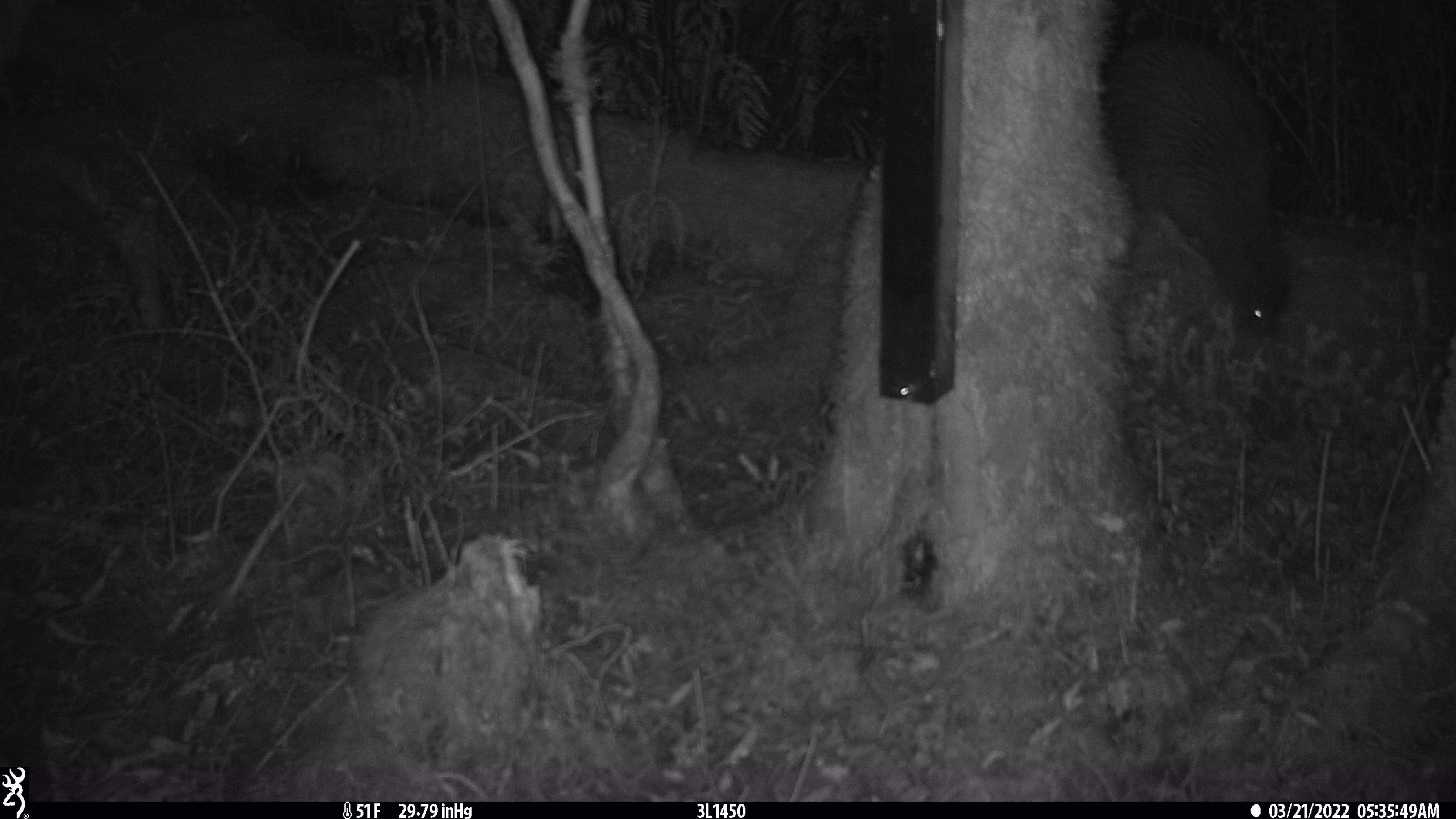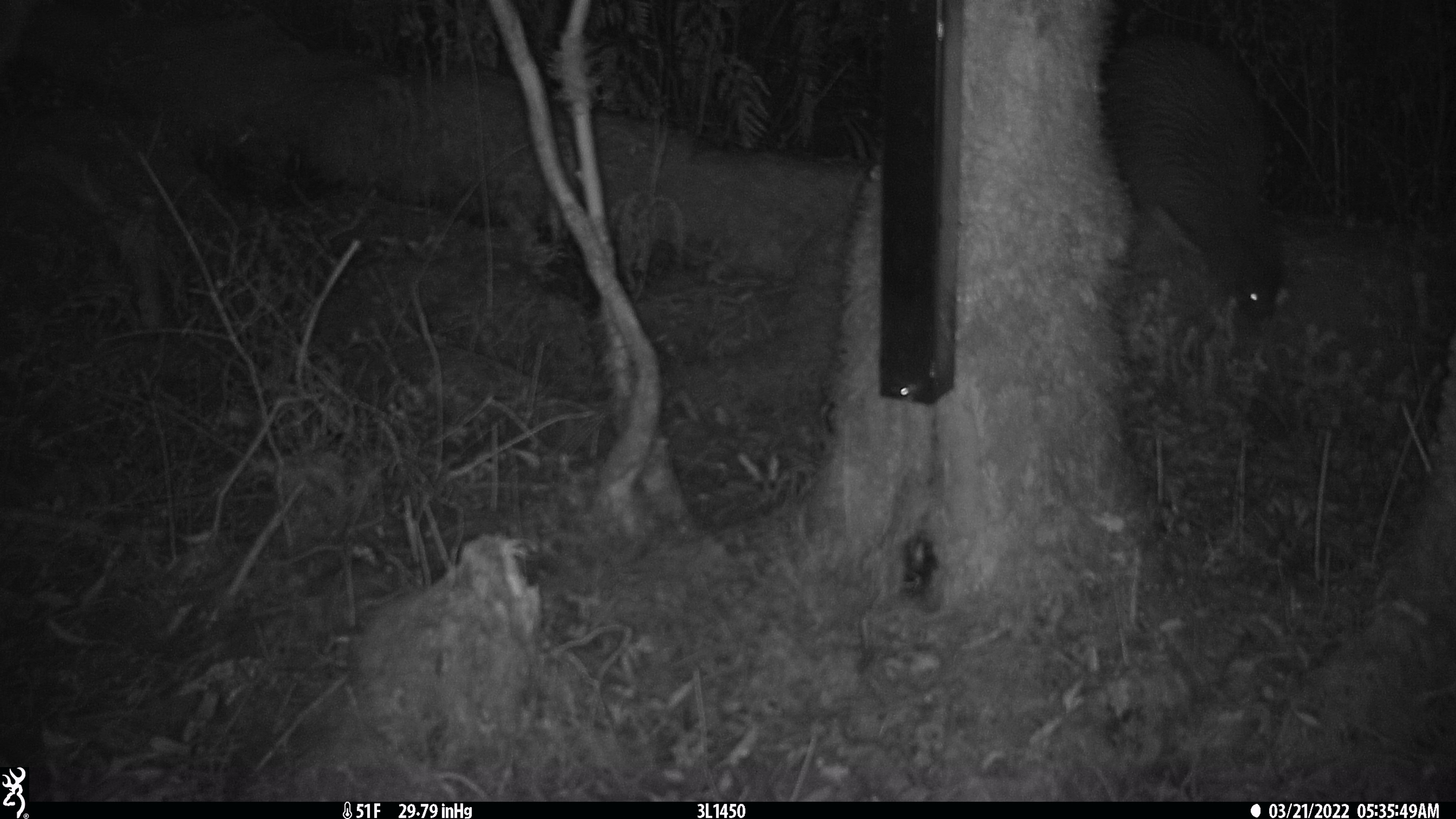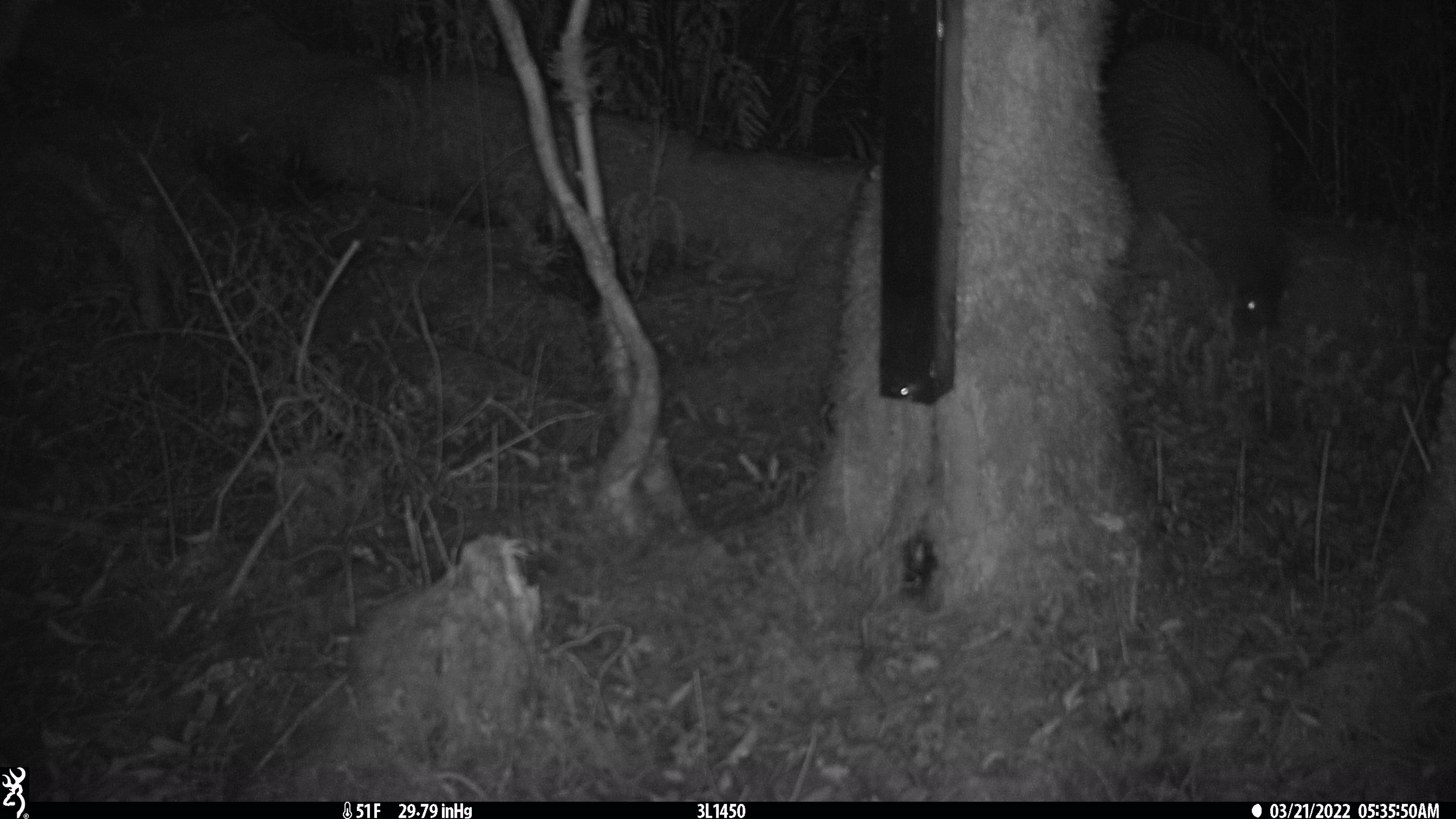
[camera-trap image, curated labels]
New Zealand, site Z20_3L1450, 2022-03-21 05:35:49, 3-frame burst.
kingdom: Animalia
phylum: Chordata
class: Aves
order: Apterygiformes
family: Apterygidae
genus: Apteryx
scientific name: Apteryx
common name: kiwi